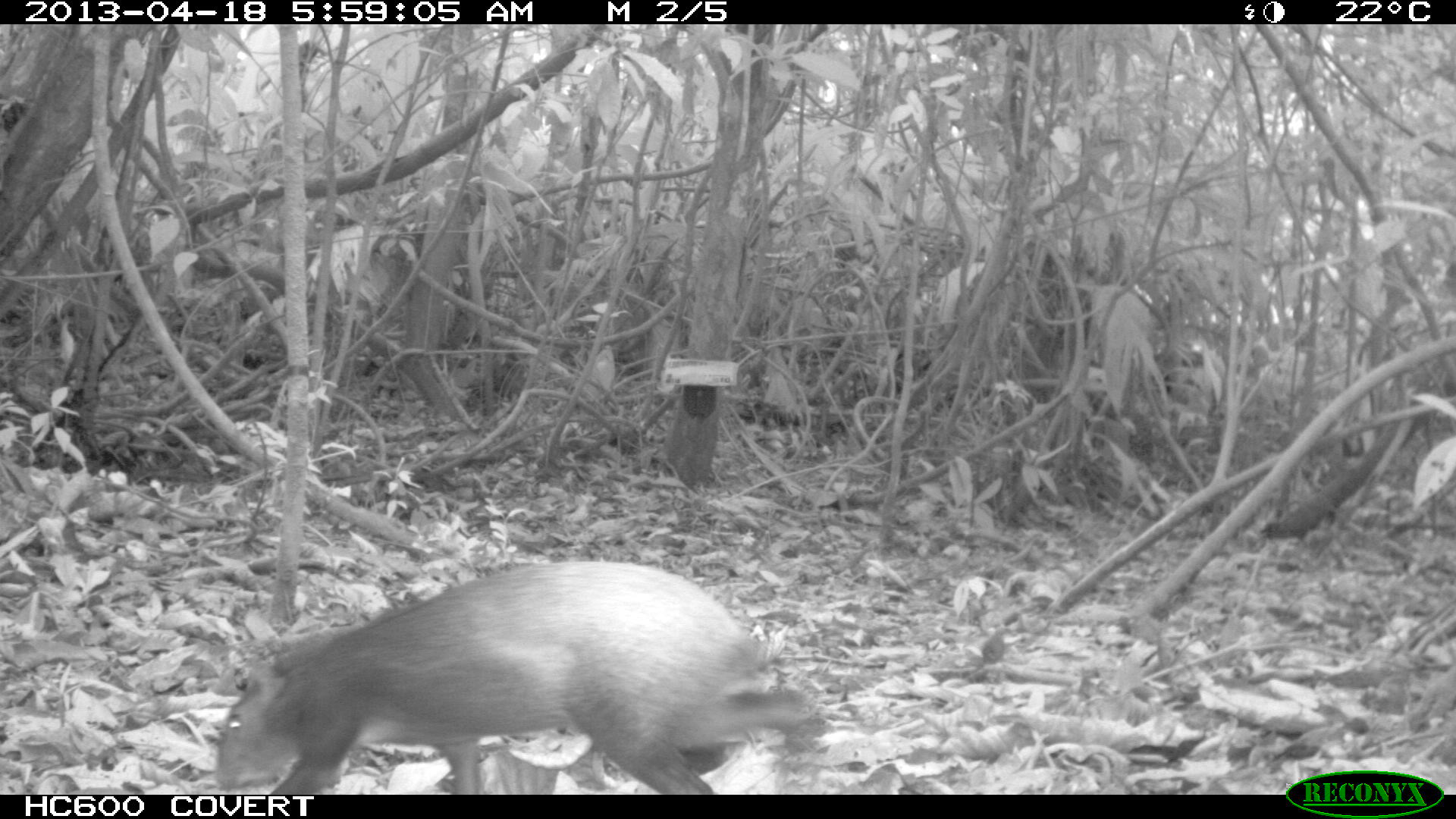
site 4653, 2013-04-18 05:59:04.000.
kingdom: Animalia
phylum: Chordata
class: Mammalia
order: Rodentia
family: Dasyproctidae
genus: Dasyprocta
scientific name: Dasyprocta leporina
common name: red-rumped agouti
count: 1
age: adult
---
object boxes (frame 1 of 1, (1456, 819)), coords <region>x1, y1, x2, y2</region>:
dasyprocta leporina: <region>214, 559, 807, 795</region>